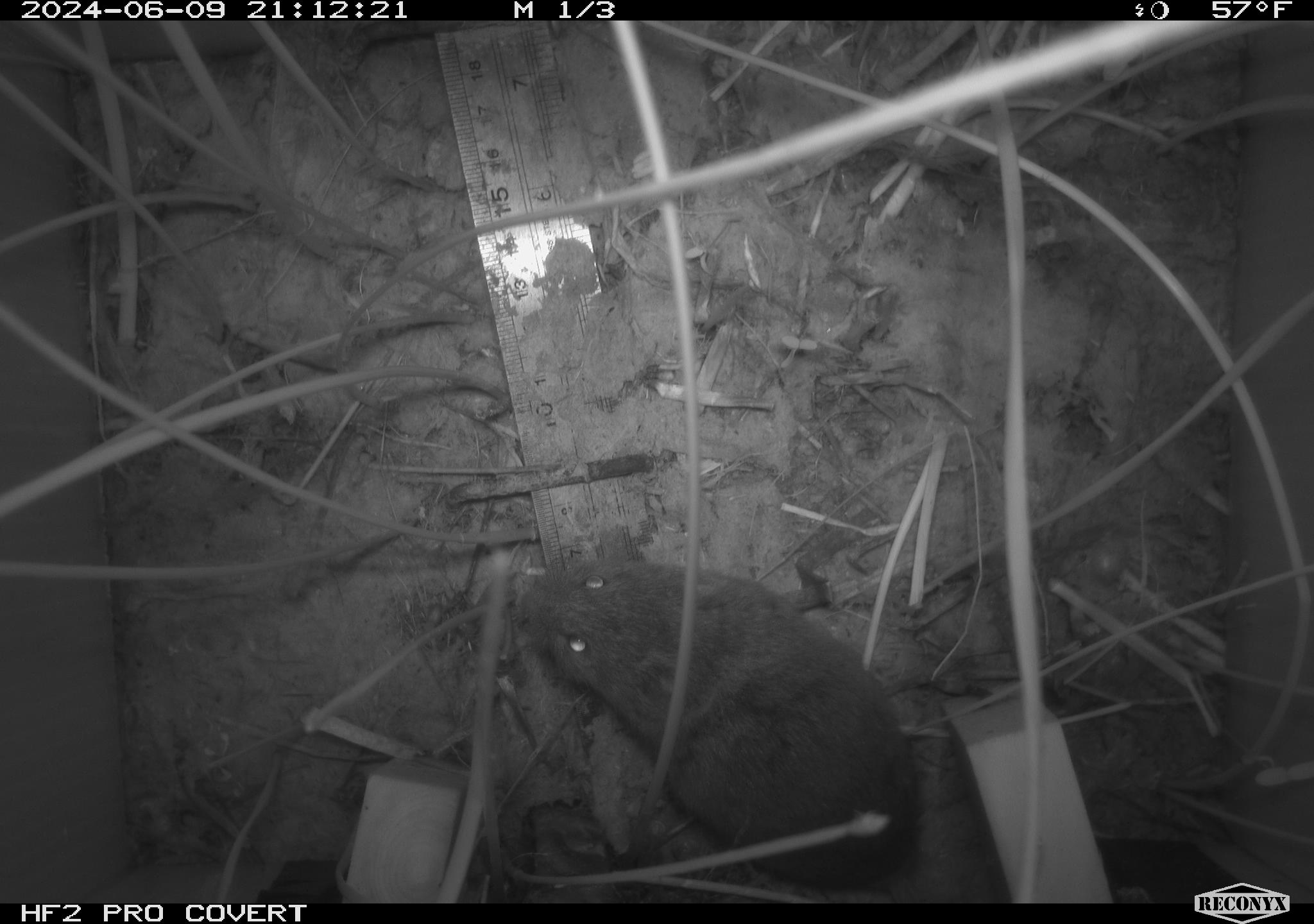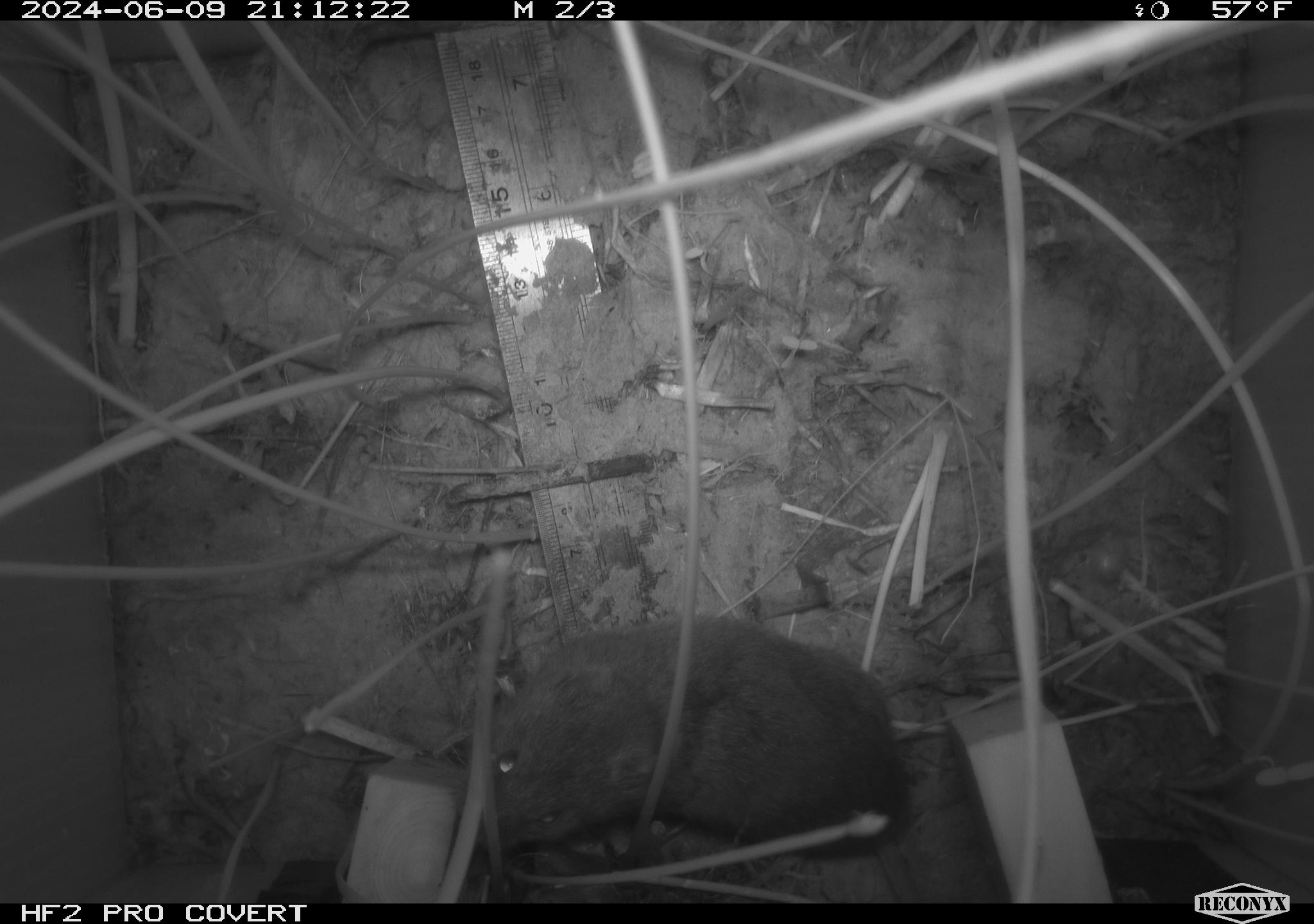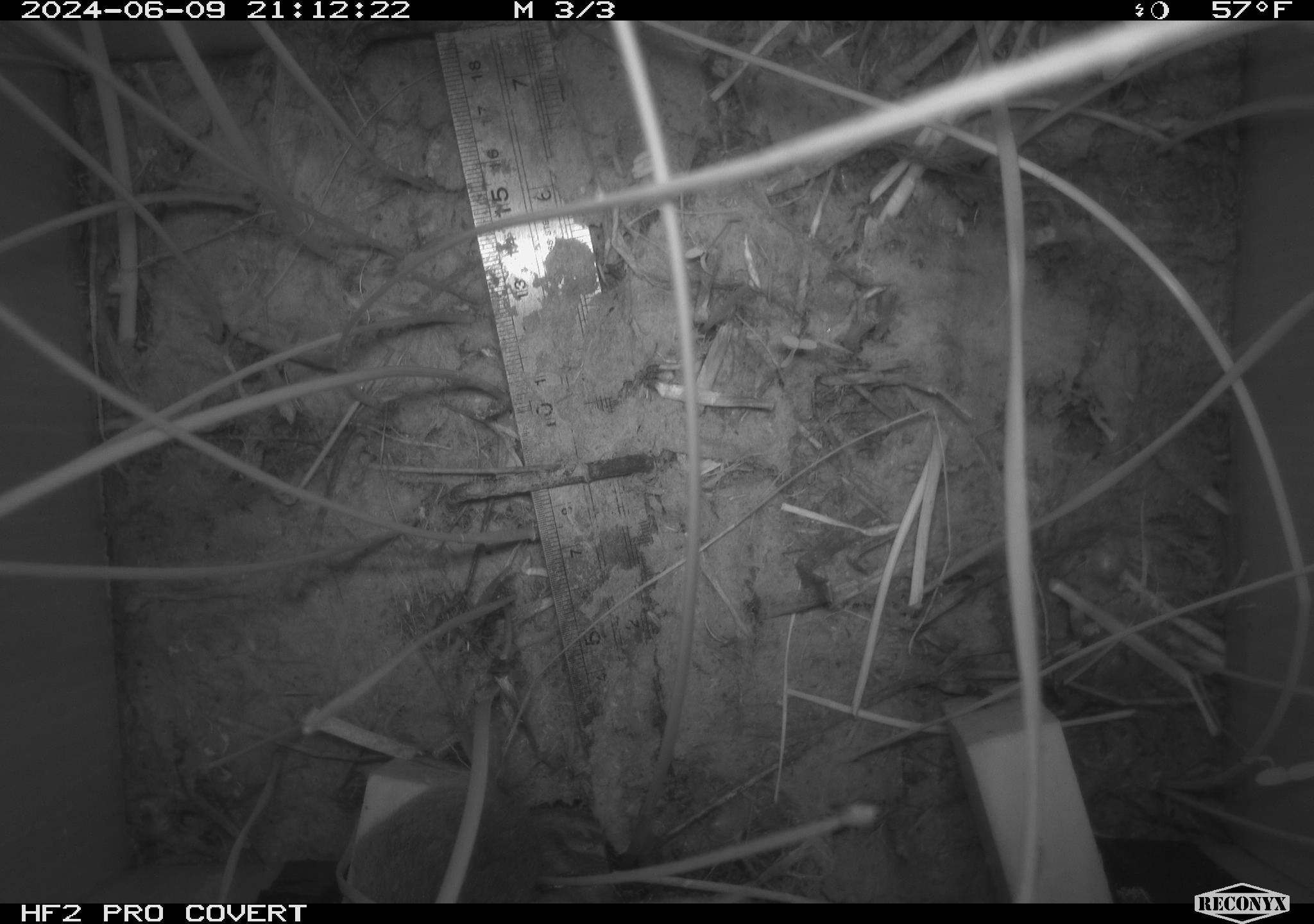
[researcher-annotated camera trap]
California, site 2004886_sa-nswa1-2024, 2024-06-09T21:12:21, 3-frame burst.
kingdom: Animalia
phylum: Chordata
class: Mammalia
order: Rodentia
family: Cricetidae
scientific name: Arvicolinae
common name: voles, lemmings, and muskrats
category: arvicolinae subfamily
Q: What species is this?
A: Arvicolinae subfamily (voles, lemmings, and muskrats) (Arvicolinae).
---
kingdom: Animalia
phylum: Chordata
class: Mammalia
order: Rodentia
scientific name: Rodentia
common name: rodent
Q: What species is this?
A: Rodent (Rodentia).